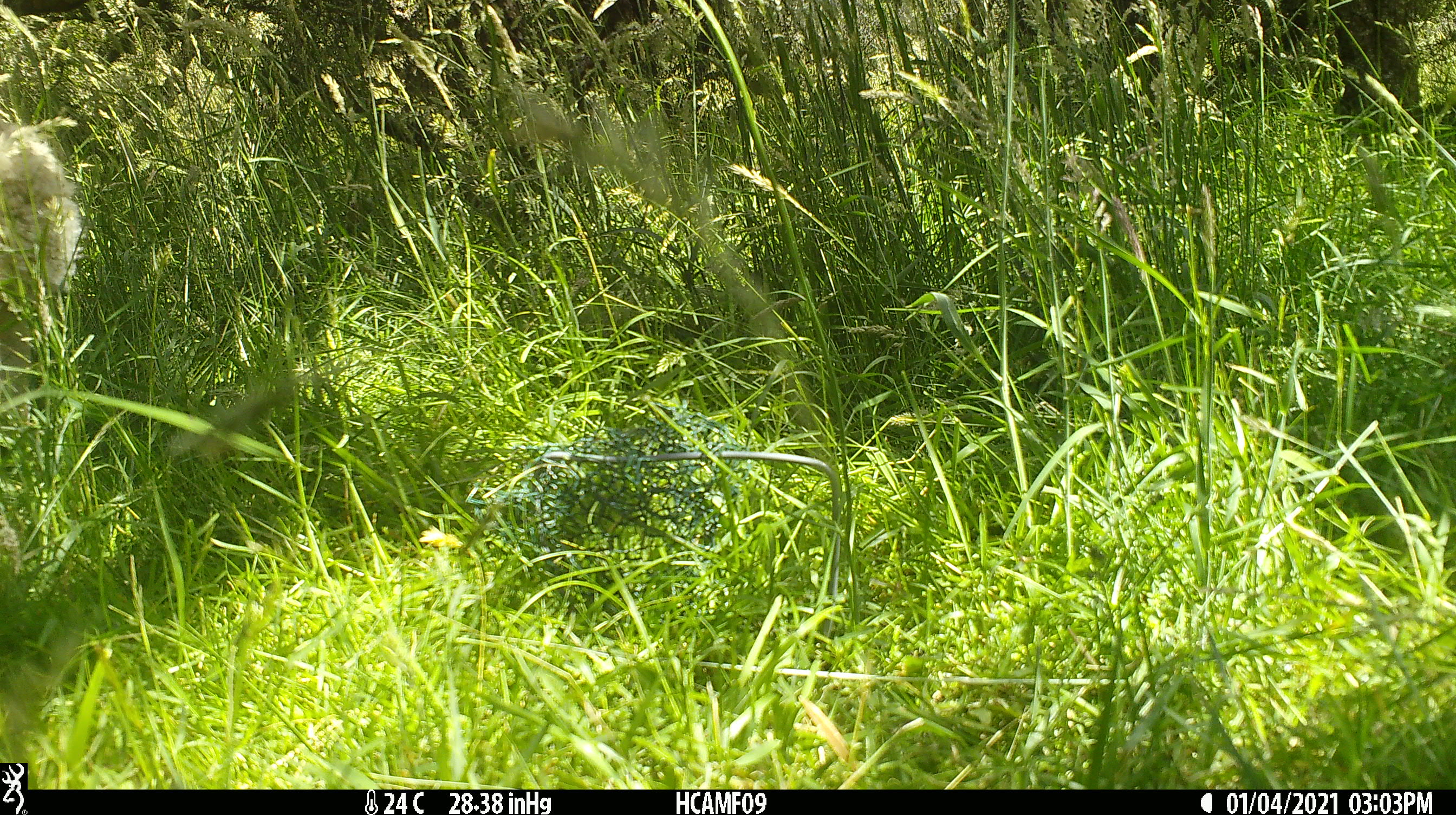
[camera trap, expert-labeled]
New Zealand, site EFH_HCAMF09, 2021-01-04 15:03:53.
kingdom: Animalia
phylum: Chordata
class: Mammalia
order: Artiodactyla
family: Bovidae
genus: Ovis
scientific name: Ovis aries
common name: domestic sheep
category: sheep